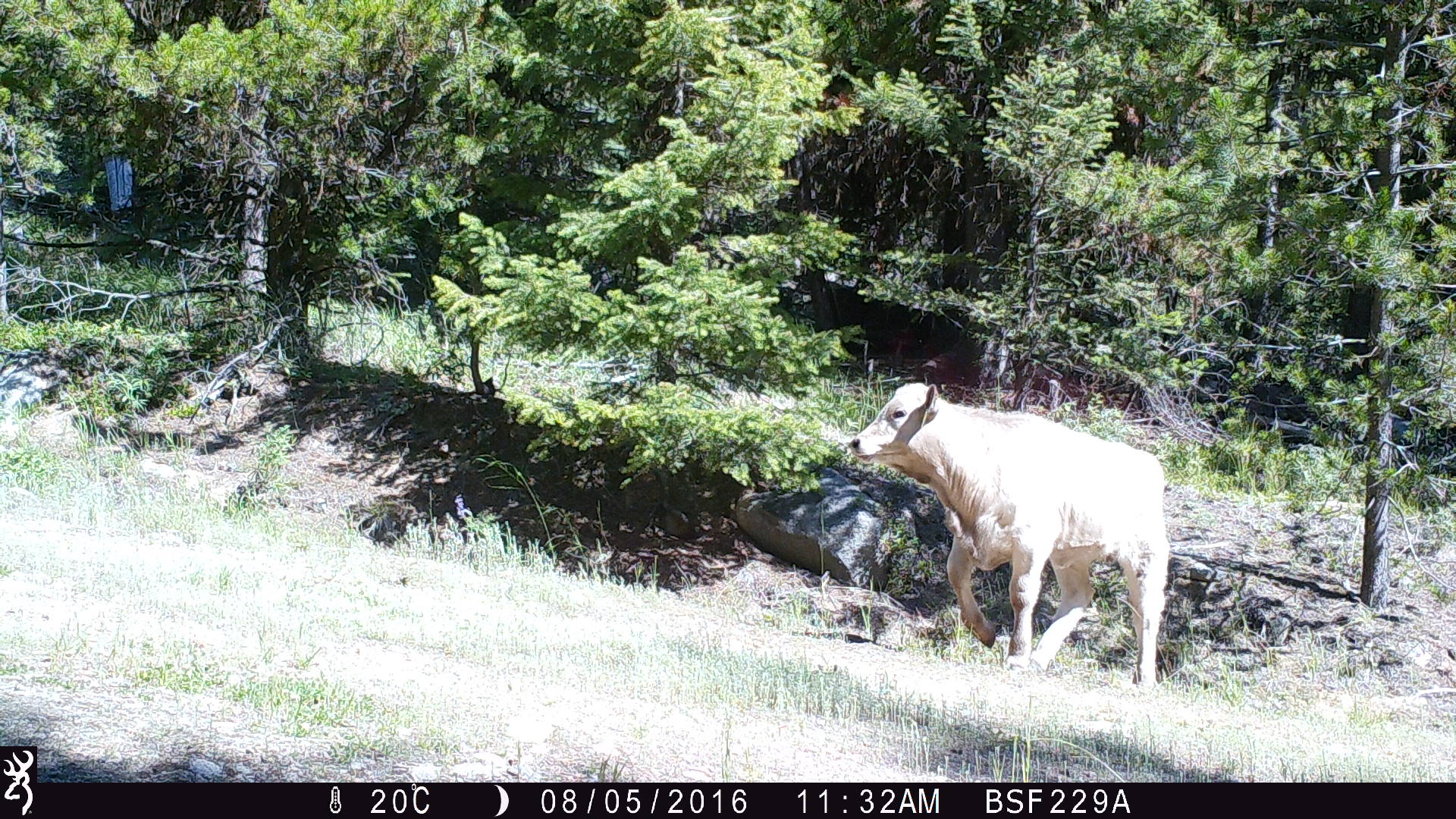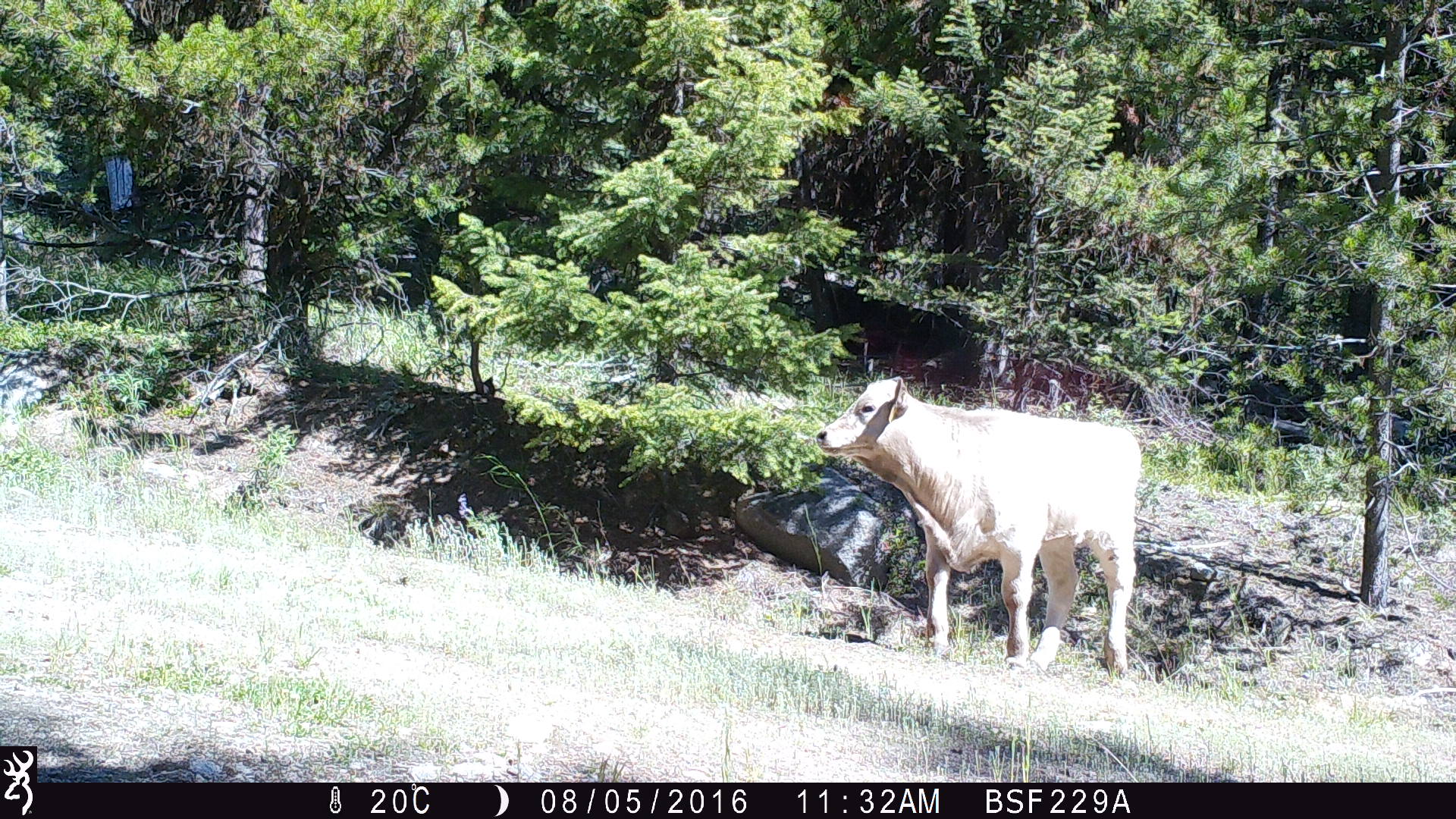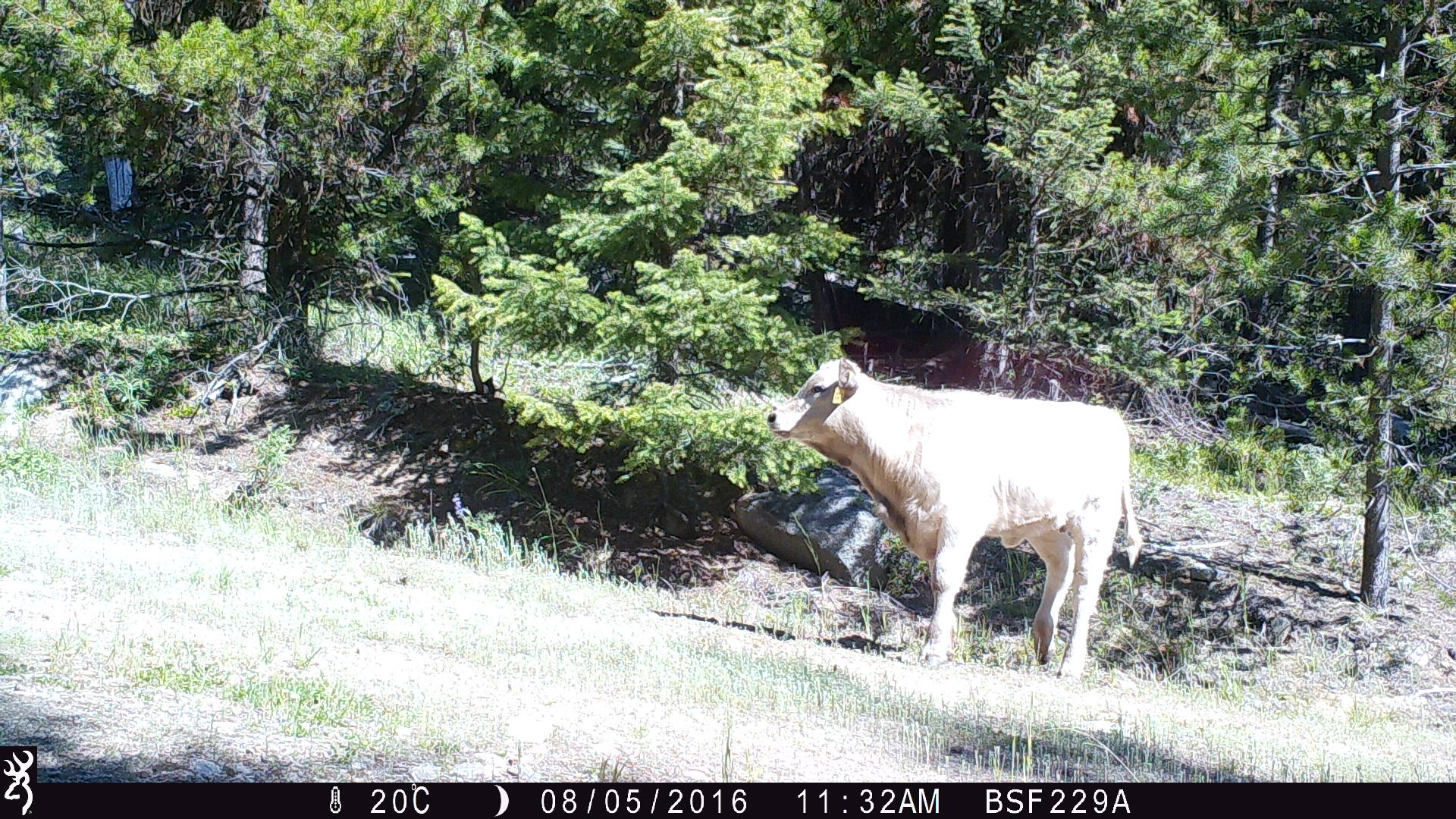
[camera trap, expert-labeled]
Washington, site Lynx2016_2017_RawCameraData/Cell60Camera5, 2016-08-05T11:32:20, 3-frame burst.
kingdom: Animalia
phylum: Chordata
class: Mammalia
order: Artiodactyla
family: Bovidae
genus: Bos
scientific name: Bos taurus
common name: domestic cattle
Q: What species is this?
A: Domestic cattle (Bos taurus).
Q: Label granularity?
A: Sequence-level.